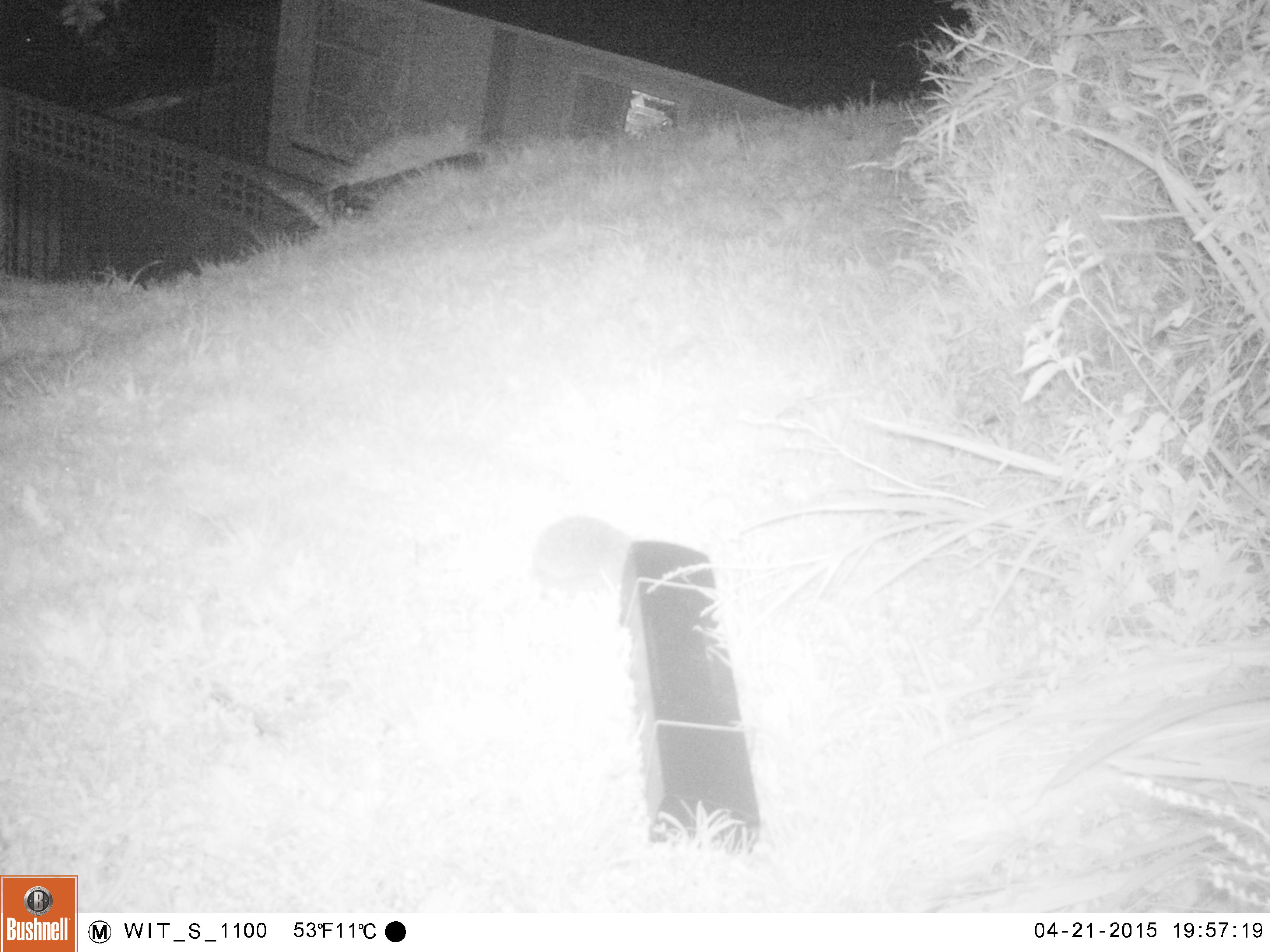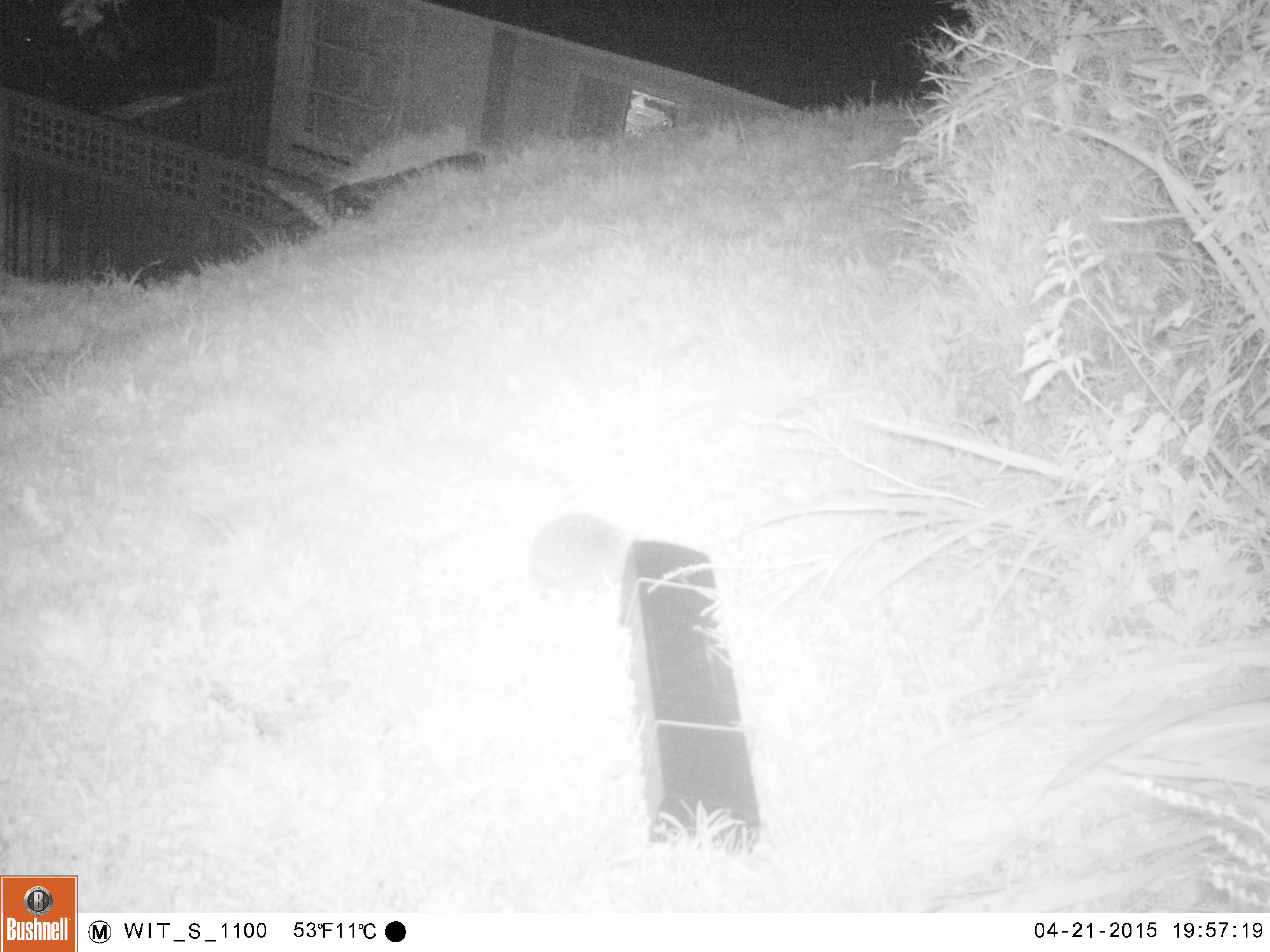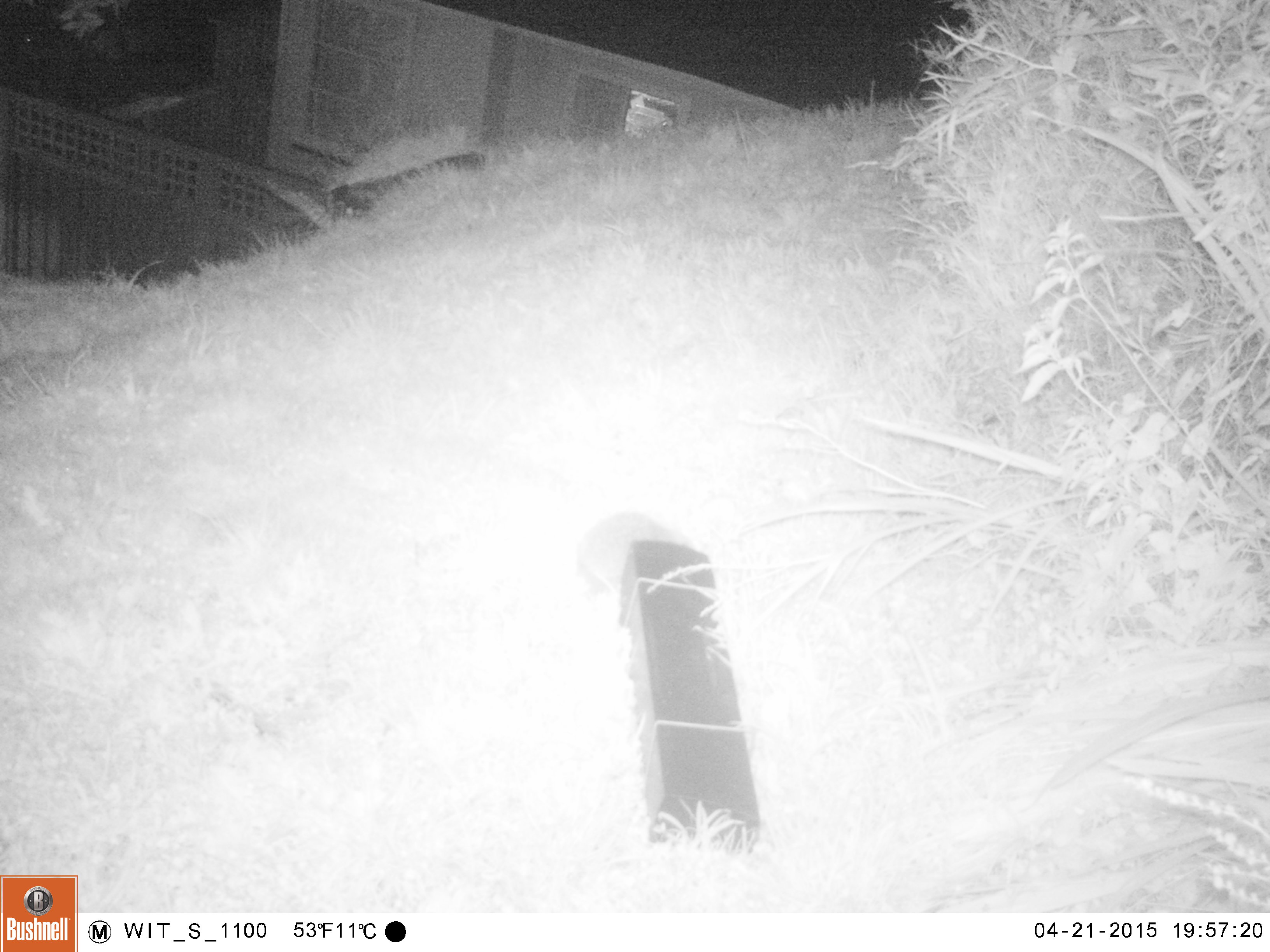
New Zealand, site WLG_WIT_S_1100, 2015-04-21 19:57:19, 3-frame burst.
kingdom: Animalia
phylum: Chordata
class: Mammalia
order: Eulipotyphla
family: Erinaceidae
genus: Erinaceus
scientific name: Erinaceus europaeus europaeus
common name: european hedgehog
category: hedgehog